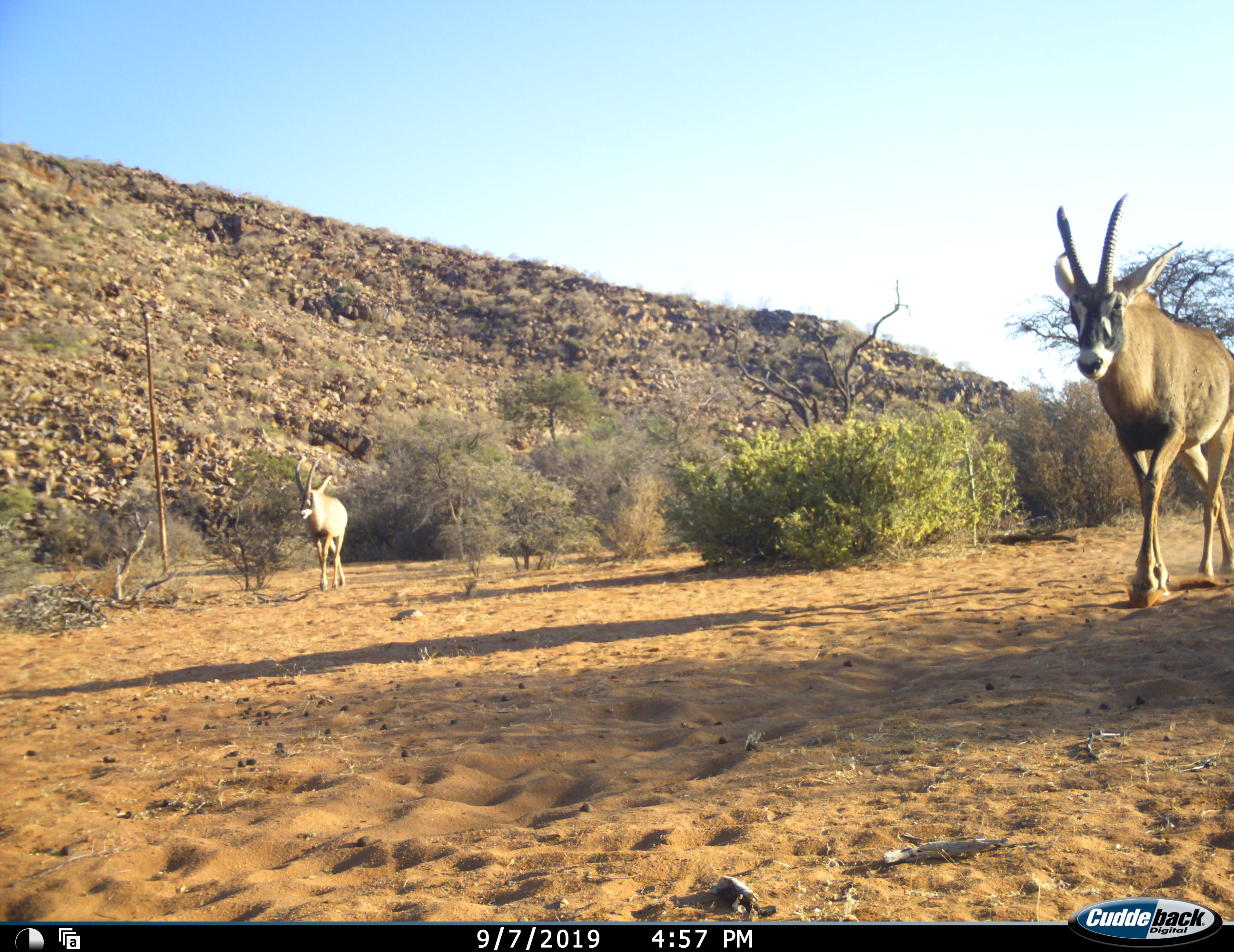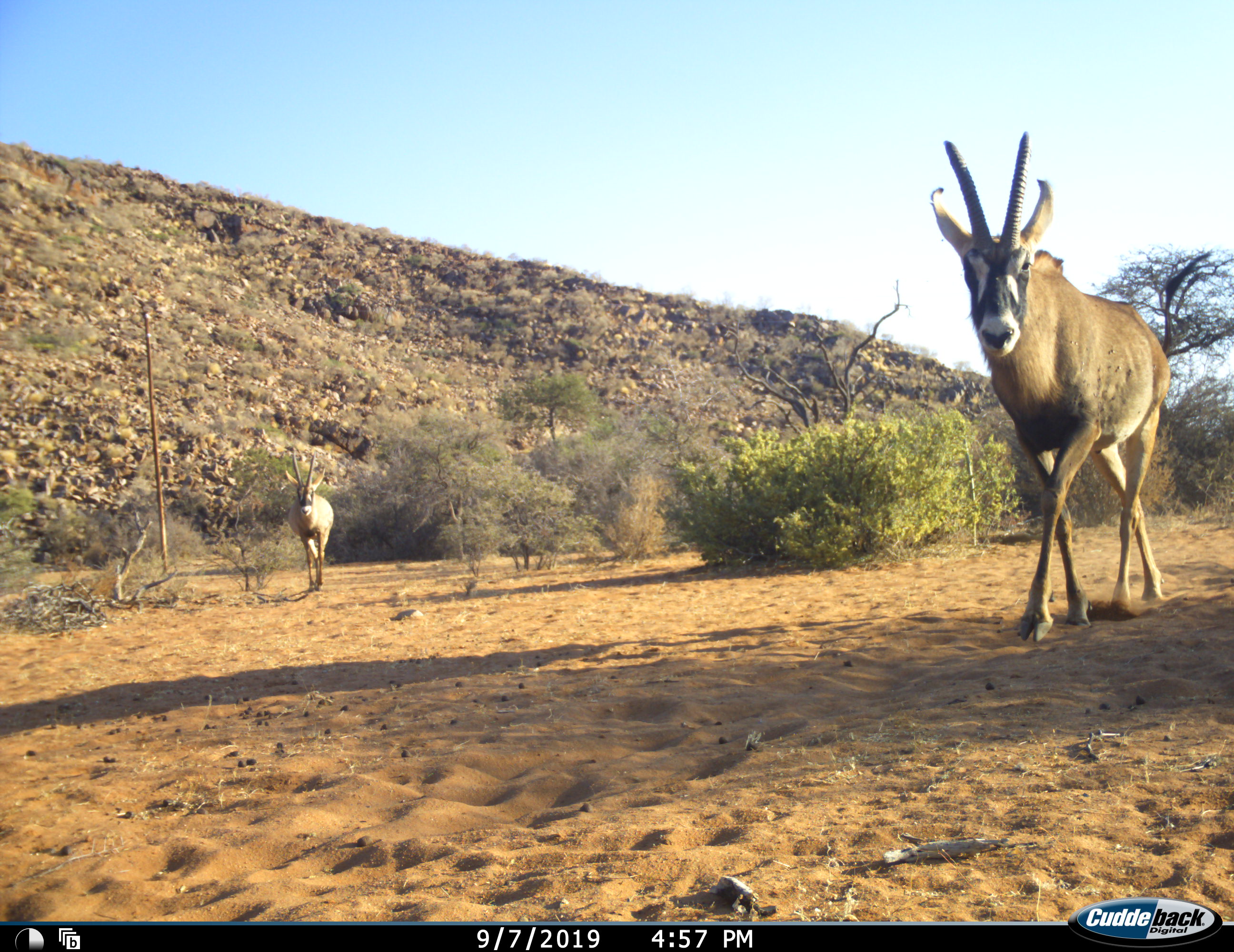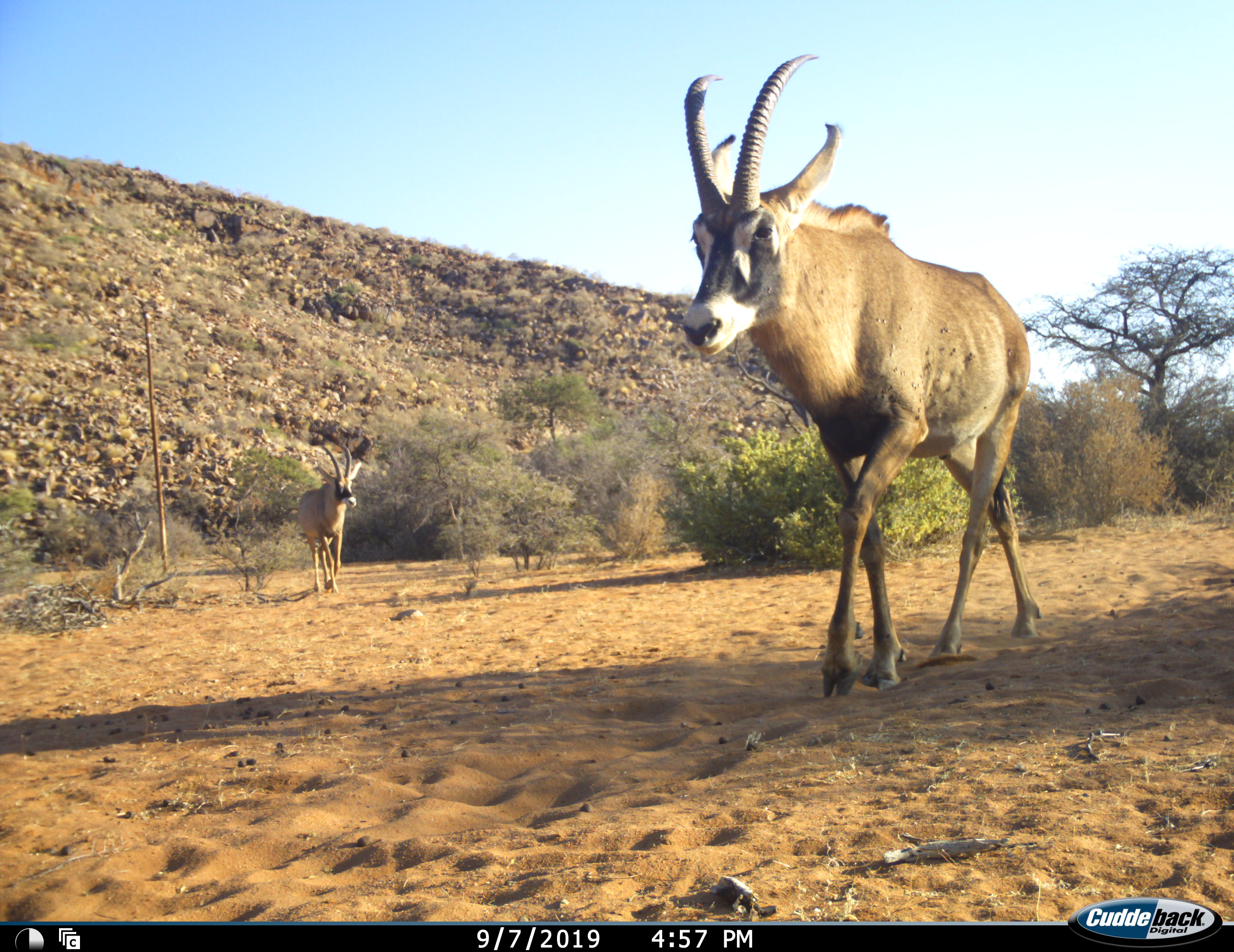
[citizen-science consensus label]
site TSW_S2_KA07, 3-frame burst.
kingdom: Animalia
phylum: Chordata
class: Mammalia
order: Artiodactyla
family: Bovidae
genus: Hippotragus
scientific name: Hippotragus equinus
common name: roan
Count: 2.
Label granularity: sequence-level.